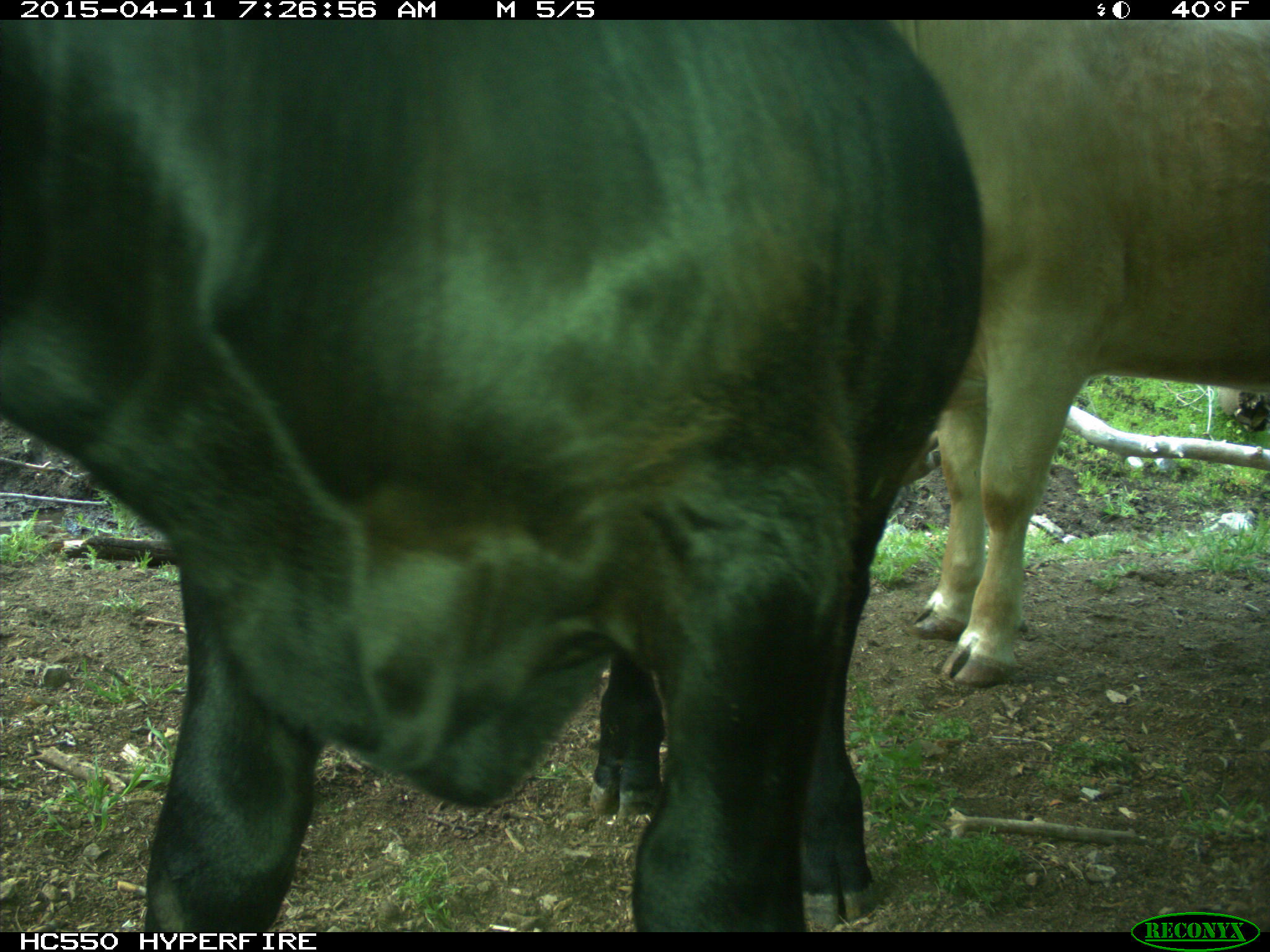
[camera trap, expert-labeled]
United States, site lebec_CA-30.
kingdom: Animalia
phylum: Chordata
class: Mammalia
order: Artiodactyla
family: Bovidae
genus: Bos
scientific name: Bos taurus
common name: domestic cow